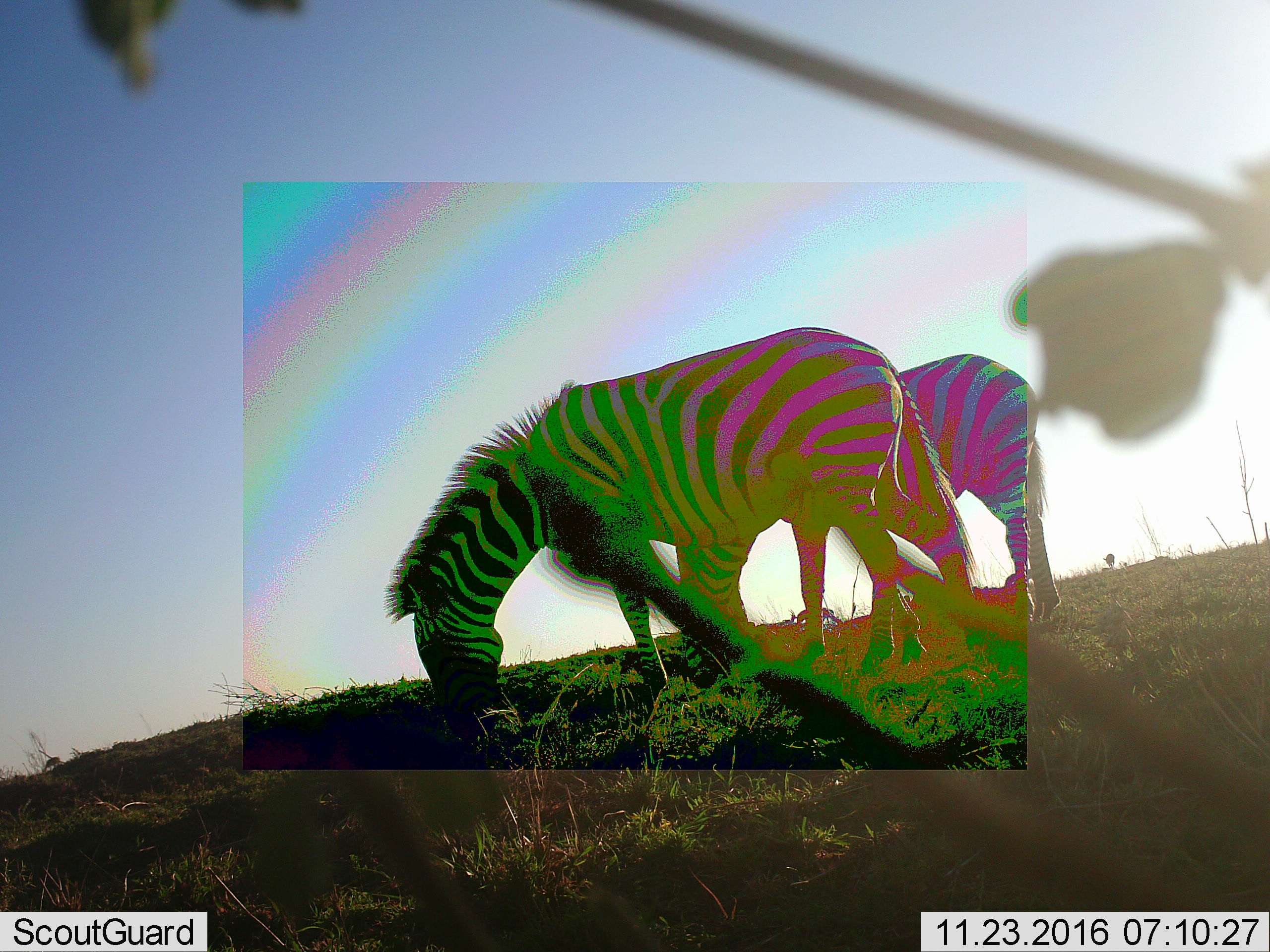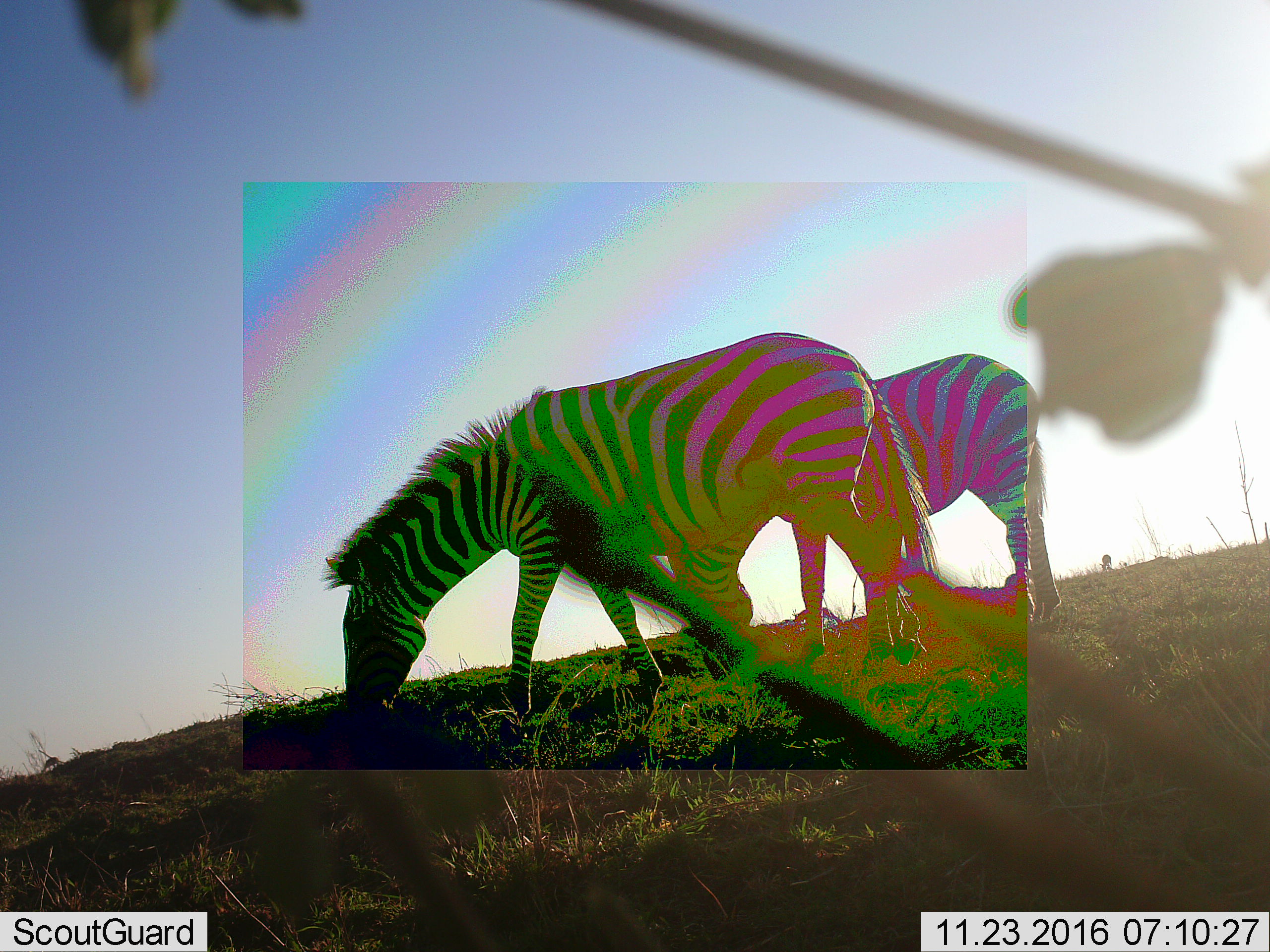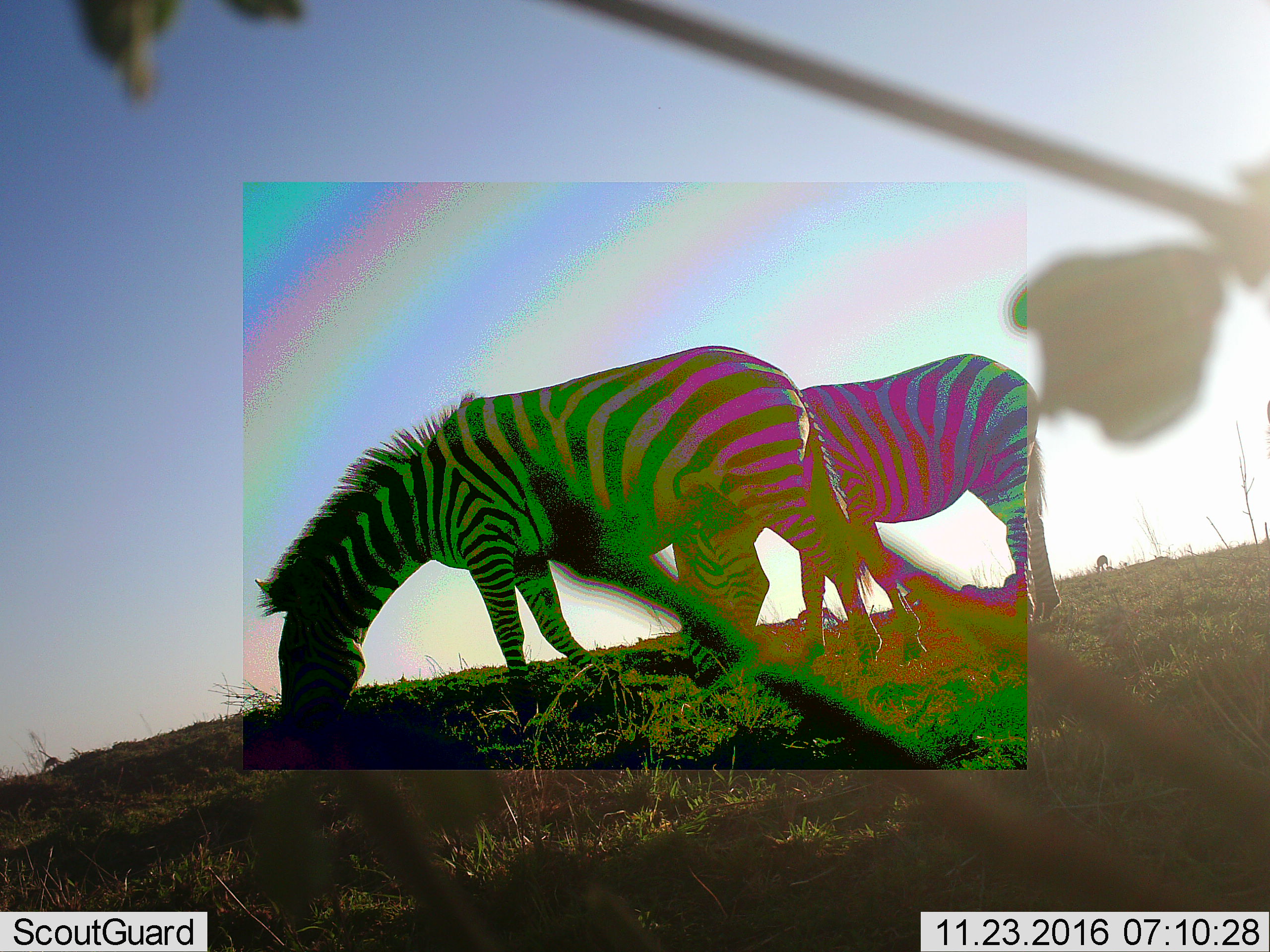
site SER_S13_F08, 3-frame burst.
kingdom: Animalia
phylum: Chordata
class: Mammalia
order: Perissodactyla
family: Equidae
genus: Equus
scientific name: Equus quagga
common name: plains zebra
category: zebraplains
Zebraplains (plains zebra) (Equus quagga), count 2. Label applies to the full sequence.